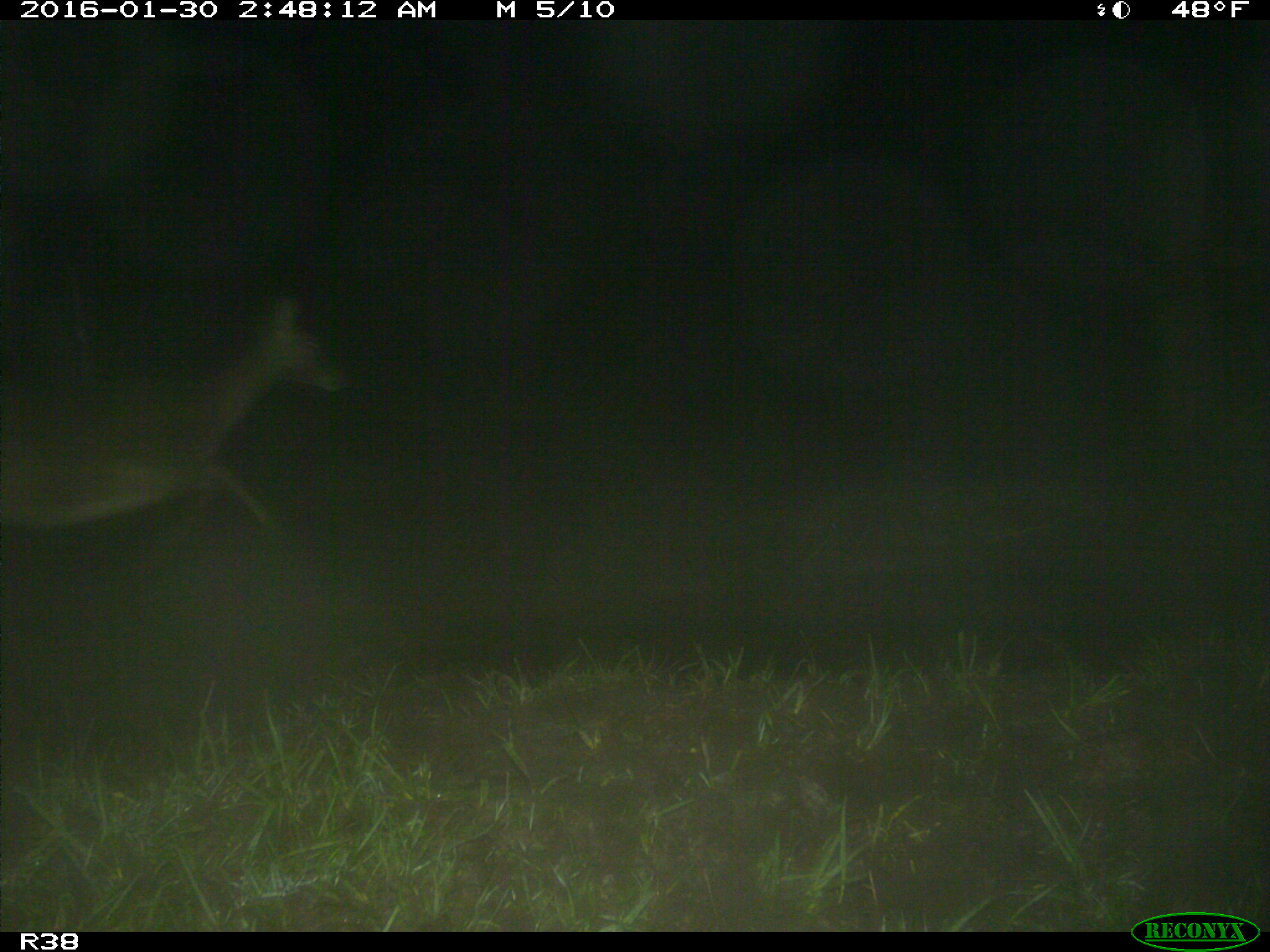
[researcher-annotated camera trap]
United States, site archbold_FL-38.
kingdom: Animalia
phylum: Chordata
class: Mammalia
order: Artiodactyla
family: Cervidae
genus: Odocoileus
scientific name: Odocoileus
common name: deer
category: unidentified deer